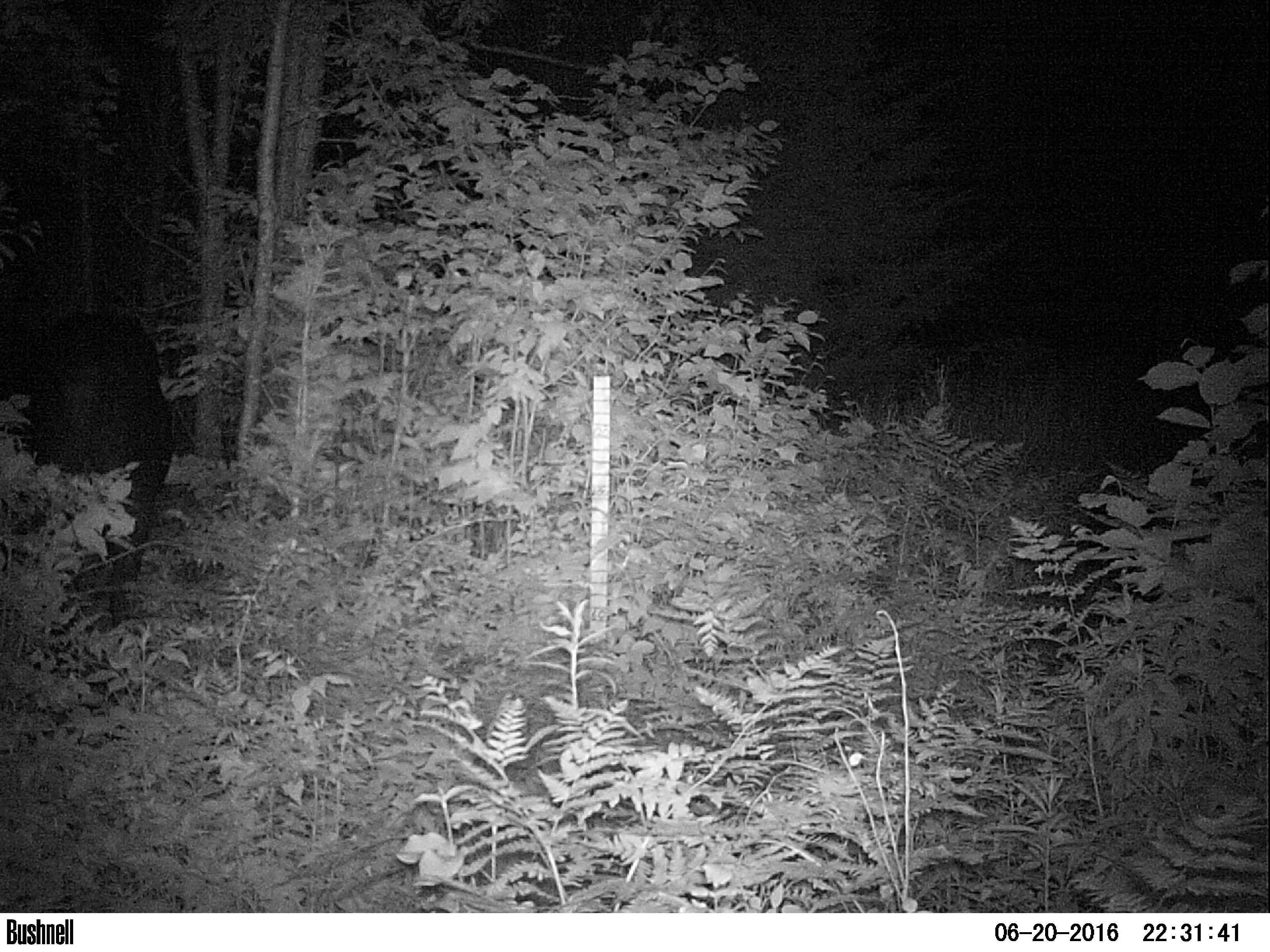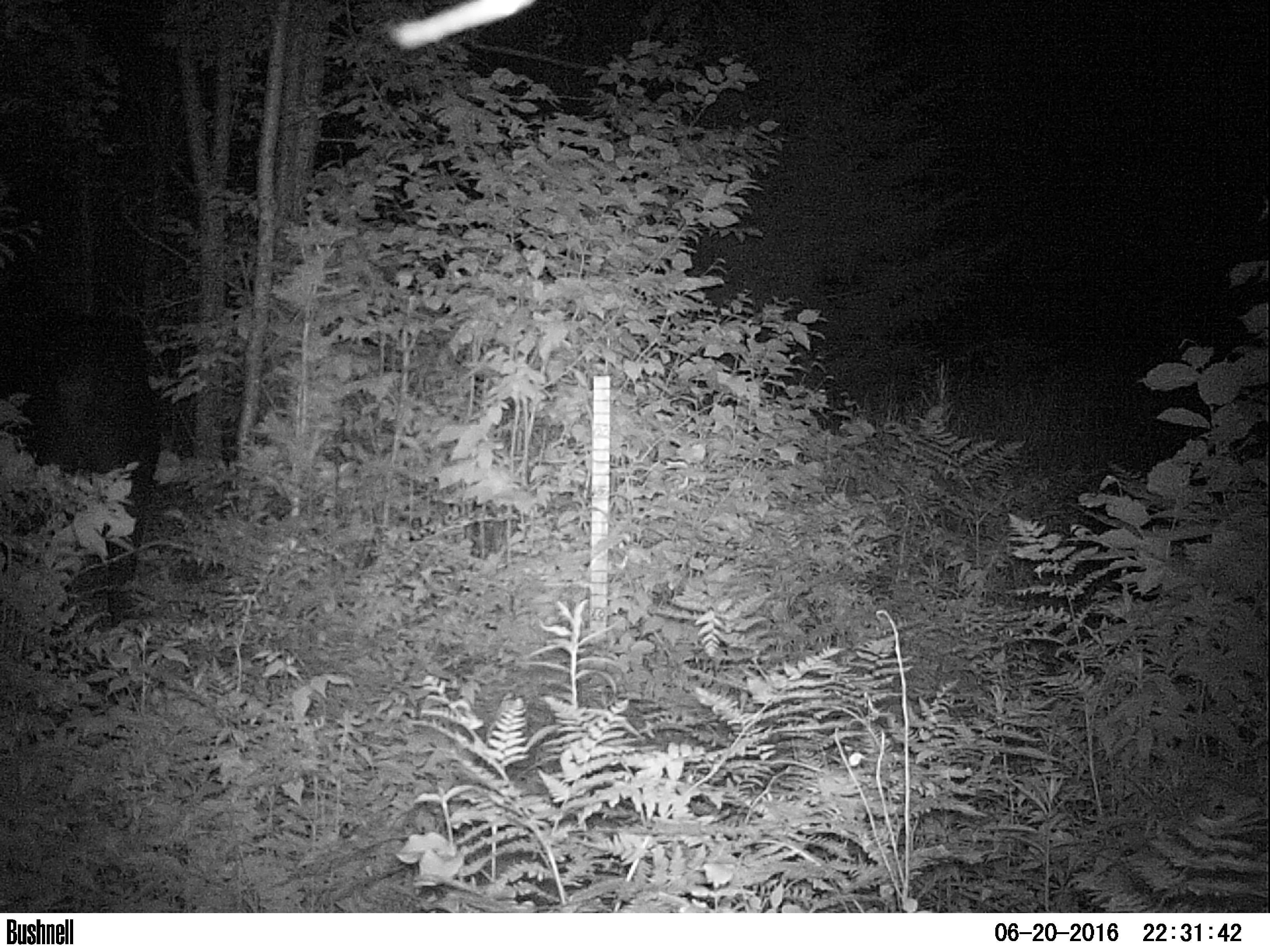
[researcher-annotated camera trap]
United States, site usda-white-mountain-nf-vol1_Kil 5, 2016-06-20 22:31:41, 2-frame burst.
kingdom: Animalia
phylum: Chordata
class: Mammalia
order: Artiodactyla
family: Cervidae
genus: Alces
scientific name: Alces alces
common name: moose